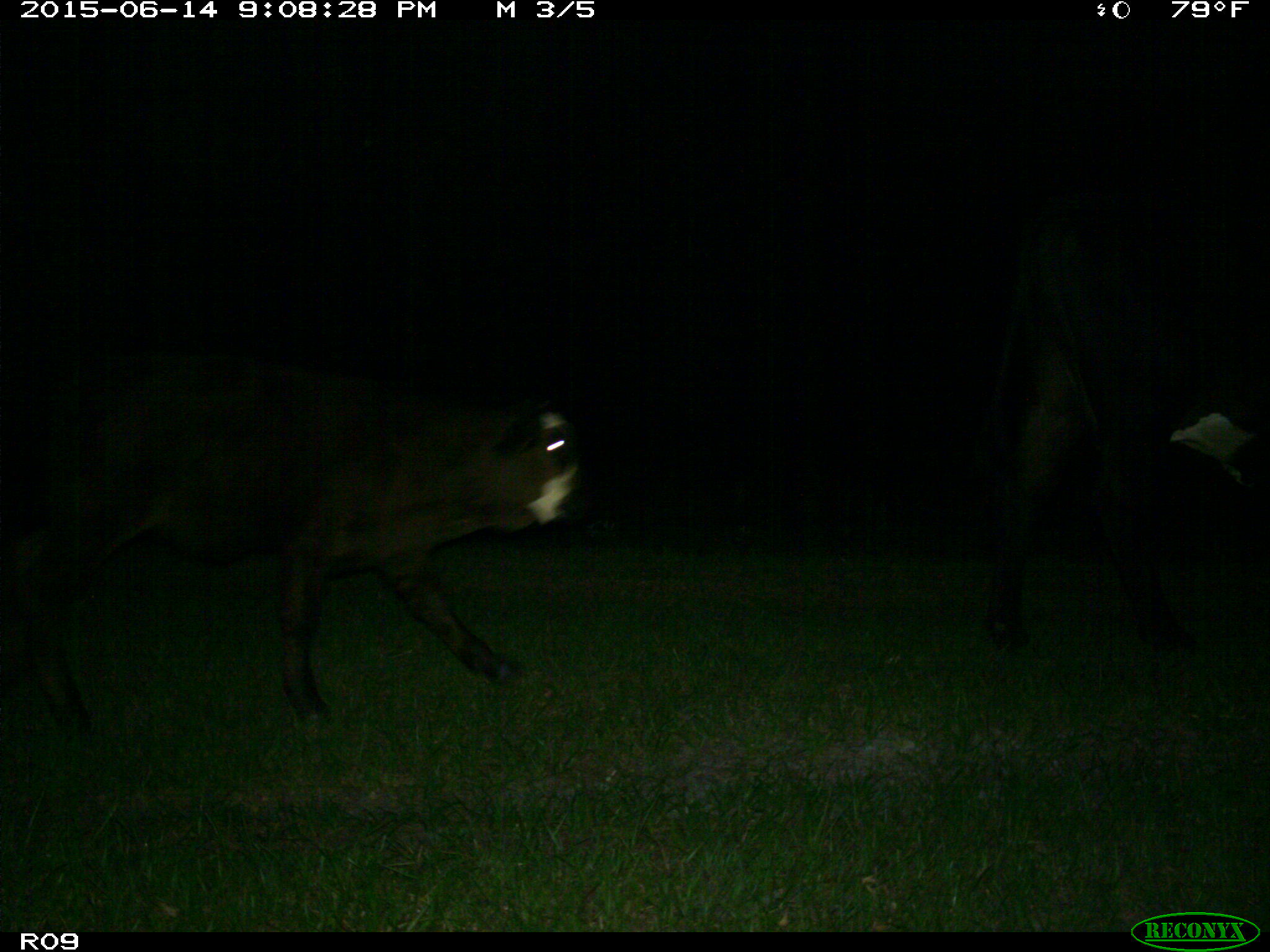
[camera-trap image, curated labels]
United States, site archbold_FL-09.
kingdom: Animalia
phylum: Chordata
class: Mammalia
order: Artiodactyla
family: Bovidae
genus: Bos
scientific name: Bos taurus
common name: domestic cow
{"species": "Bos taurus (domestic cow)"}